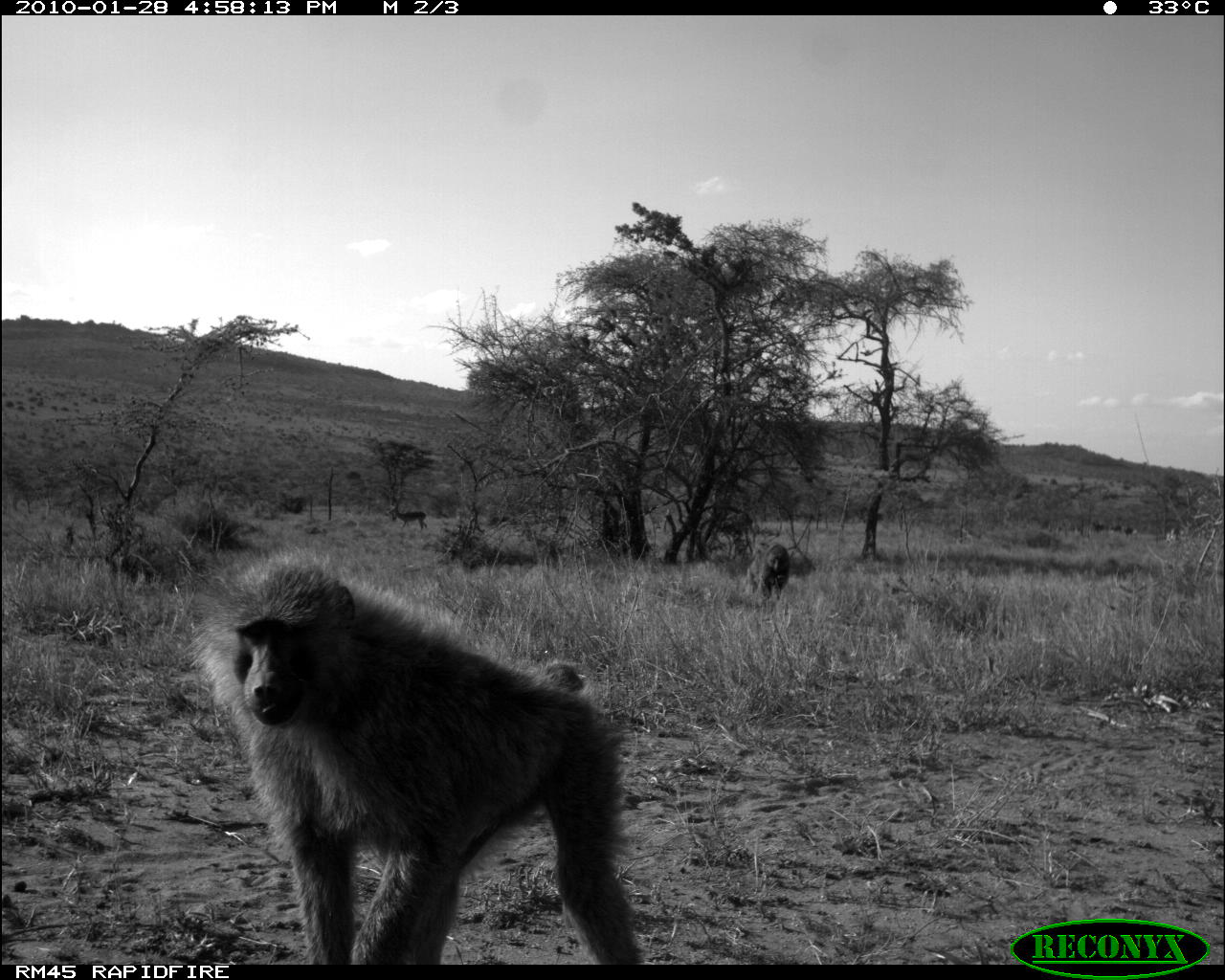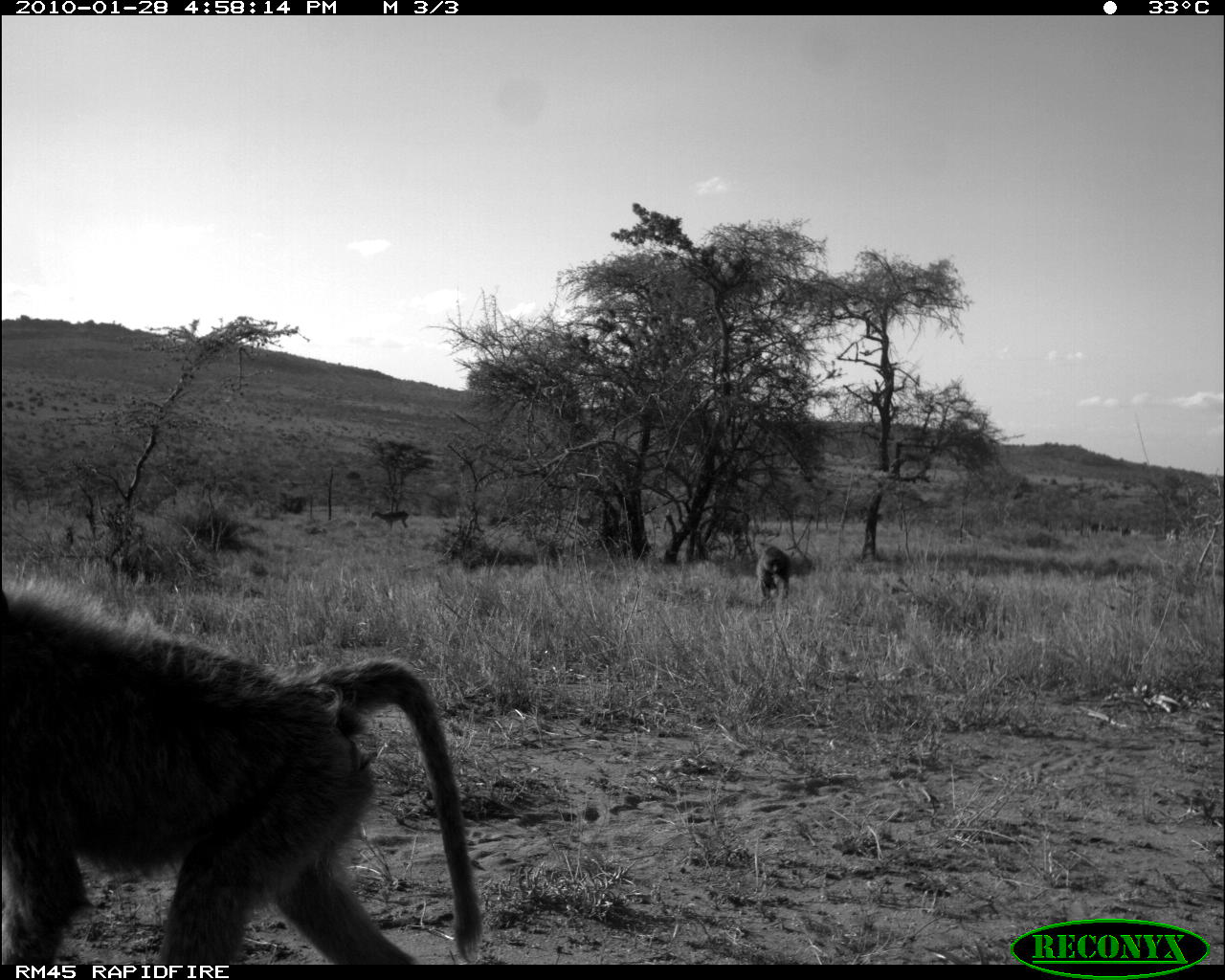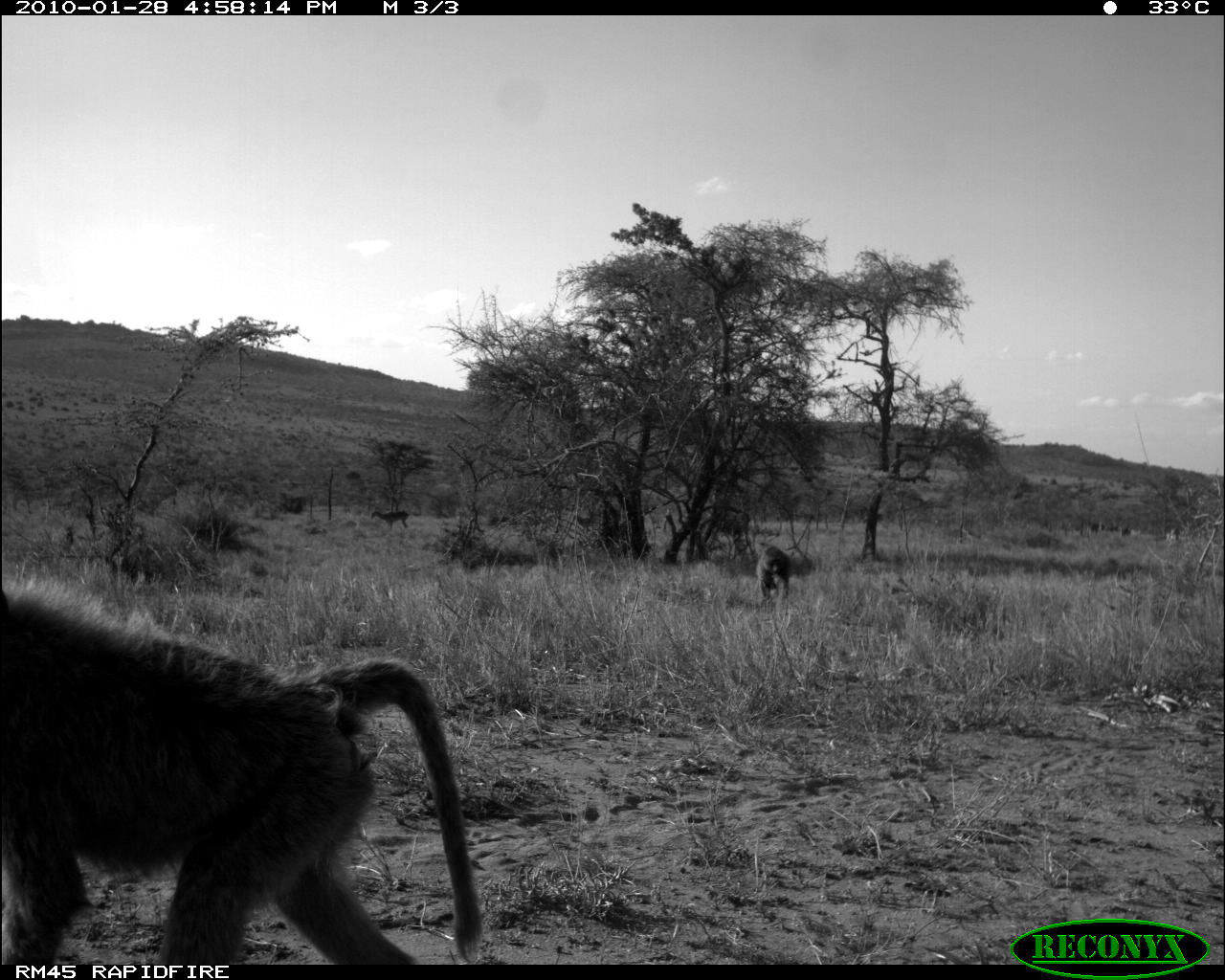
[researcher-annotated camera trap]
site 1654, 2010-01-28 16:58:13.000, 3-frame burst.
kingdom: Animalia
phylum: Chordata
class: Mammalia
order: Artiodactyla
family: Bovidae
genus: Aepyceros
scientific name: Aepyceros melampus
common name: impala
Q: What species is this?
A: Aepyceros melampus (impala).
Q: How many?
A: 3.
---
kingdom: Animalia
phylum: Chordata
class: Mammalia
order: Primates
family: Cercopithecidae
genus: Papio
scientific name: Papio anubis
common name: olive baboon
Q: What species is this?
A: Papio anubis (olive baboon).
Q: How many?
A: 3.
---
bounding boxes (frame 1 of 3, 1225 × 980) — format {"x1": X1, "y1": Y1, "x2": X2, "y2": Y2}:
aepyceros melampus: {"x1": 185, "y1": 539, "x2": 638, "y2": 963}; {"x1": 745, "y1": 544, "x2": 791, "y2": 601}; {"x1": 388, "y1": 506, "x2": 428, "y2": 531}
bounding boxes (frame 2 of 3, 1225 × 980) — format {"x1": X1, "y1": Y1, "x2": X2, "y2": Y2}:
papio anubis: {"x1": 0, "y1": 576, "x2": 482, "y2": 963}; {"x1": 753, "y1": 545, "x2": 791, "y2": 601}; {"x1": 370, "y1": 509, "x2": 409, "y2": 530}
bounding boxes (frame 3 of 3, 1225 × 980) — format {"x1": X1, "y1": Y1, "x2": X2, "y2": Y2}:
aepyceros melampus: {"x1": 0, "y1": 576, "x2": 482, "y2": 961}; {"x1": 754, "y1": 545, "x2": 791, "y2": 601}; {"x1": 370, "y1": 509, "x2": 409, "y2": 530}